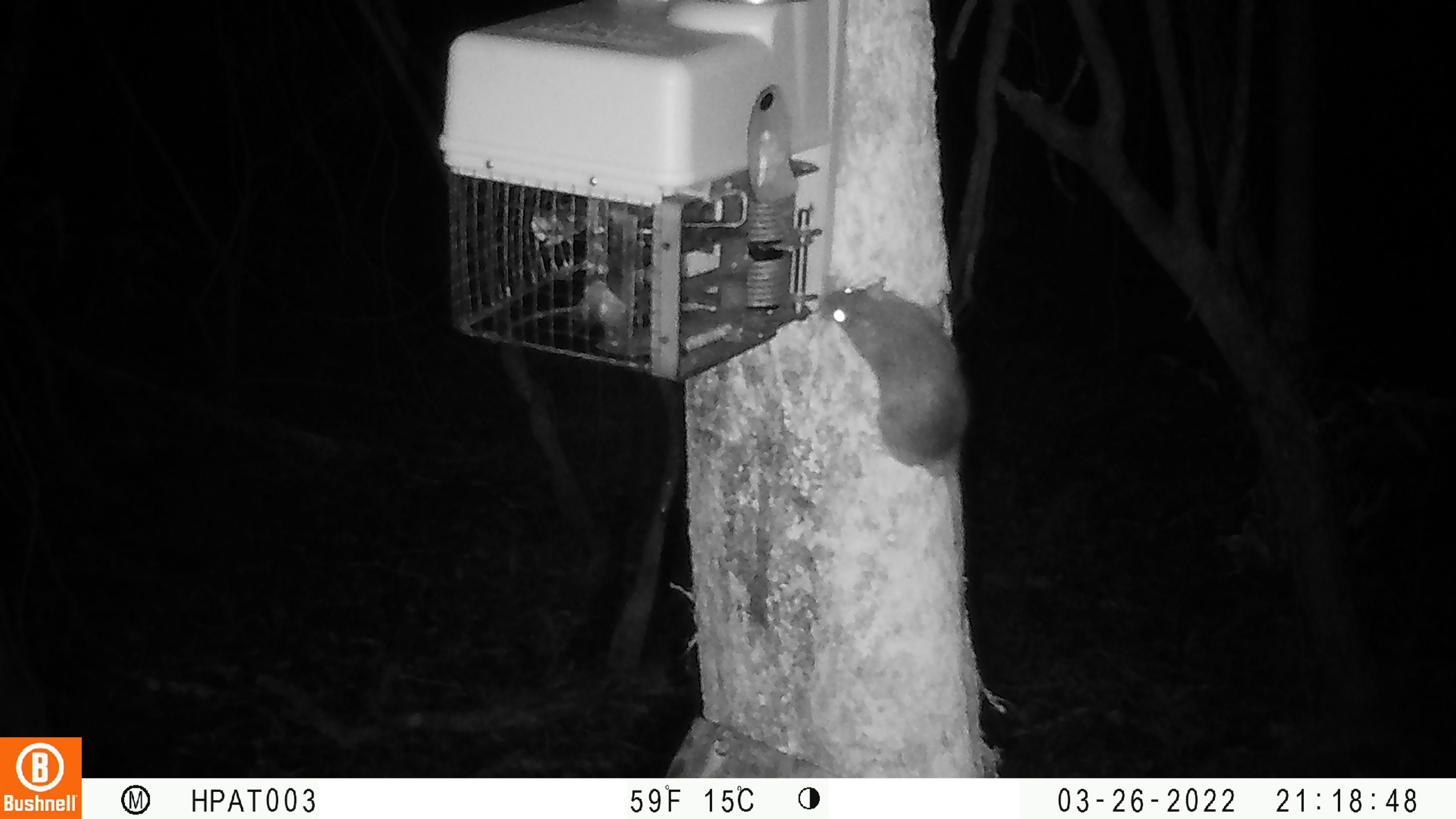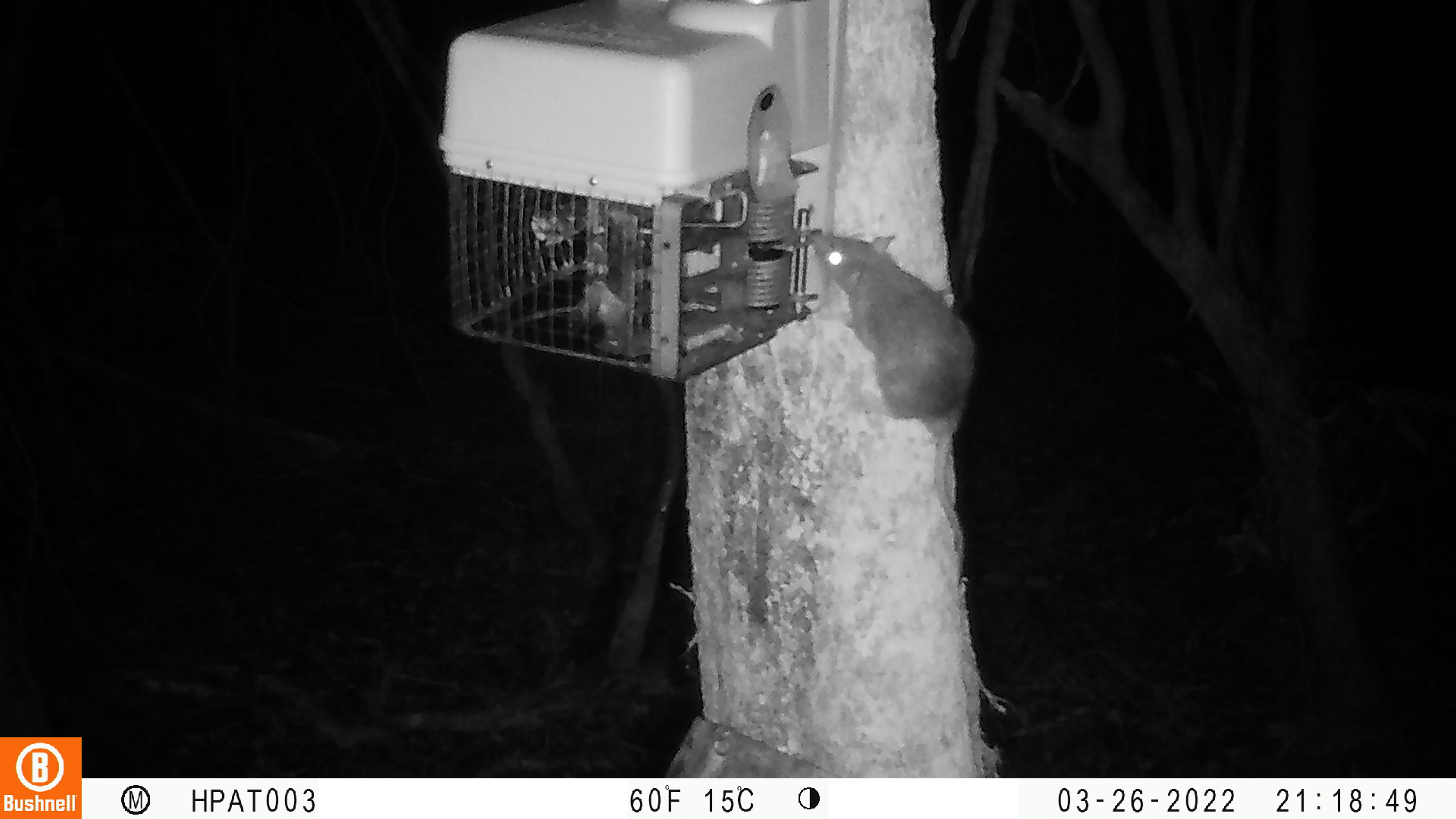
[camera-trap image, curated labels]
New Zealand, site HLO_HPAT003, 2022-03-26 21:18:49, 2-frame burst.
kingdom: Animalia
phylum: Chordata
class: Mammalia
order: Rodentia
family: Muridae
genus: Rattus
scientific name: Rattus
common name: rat